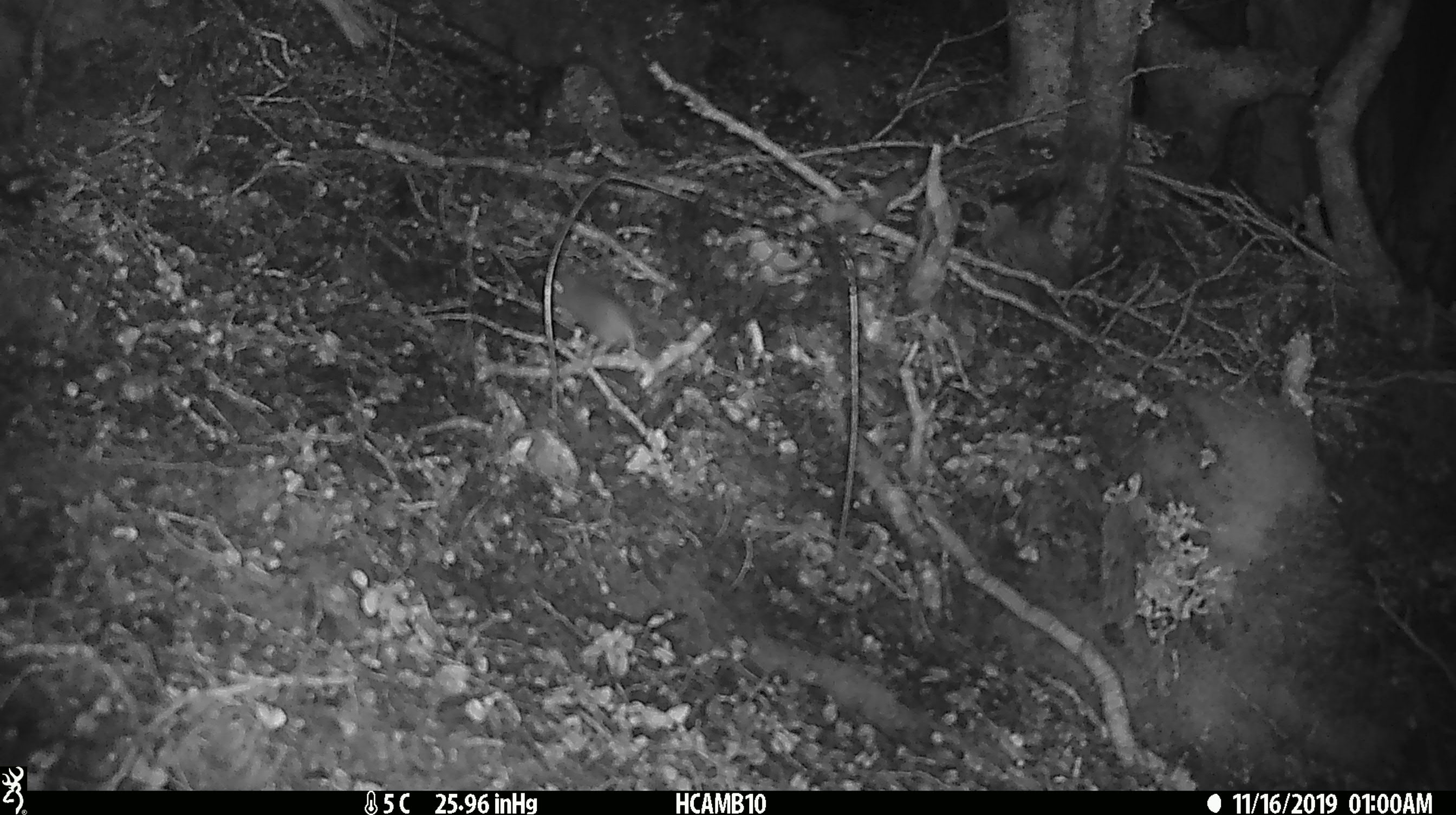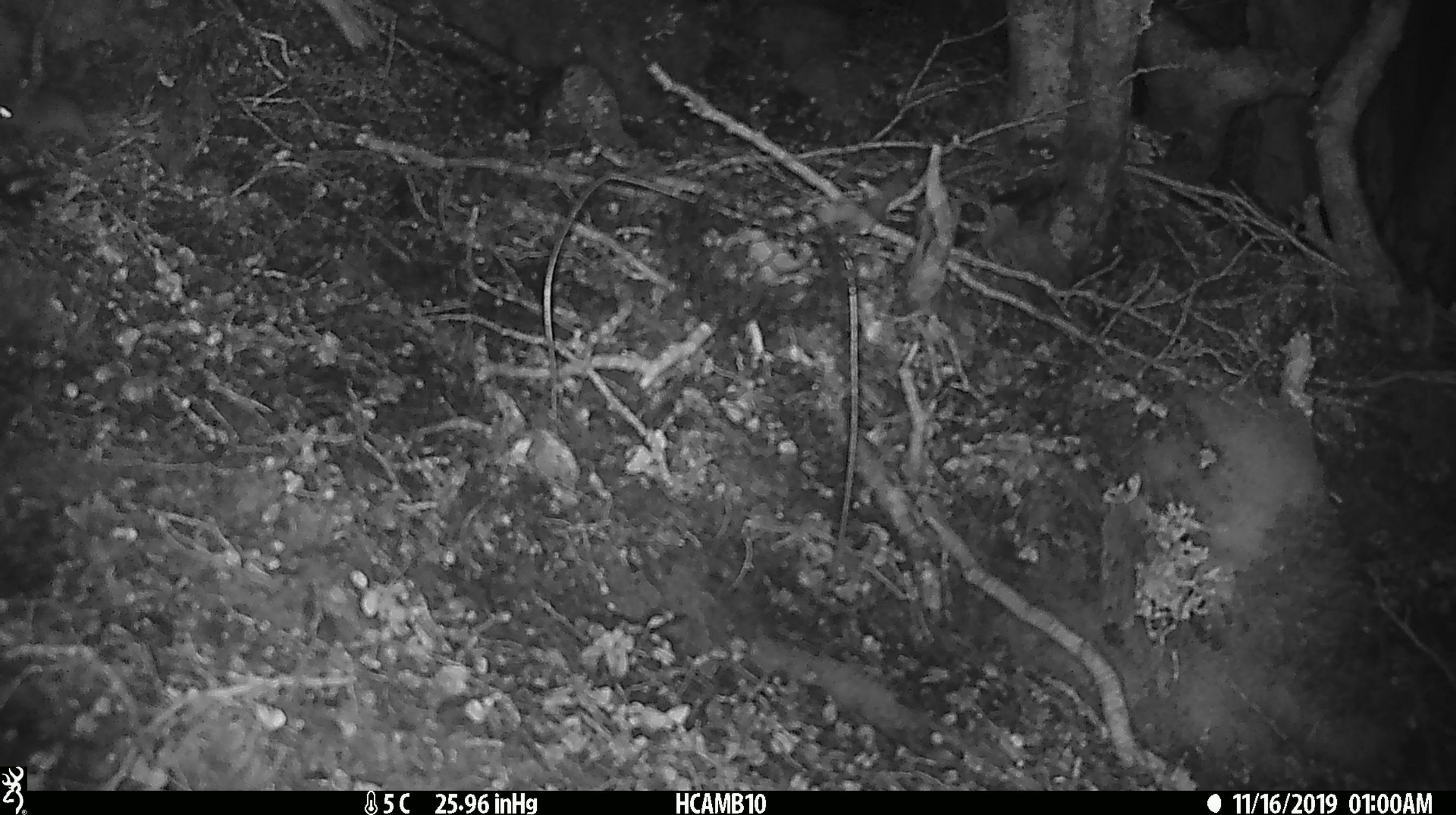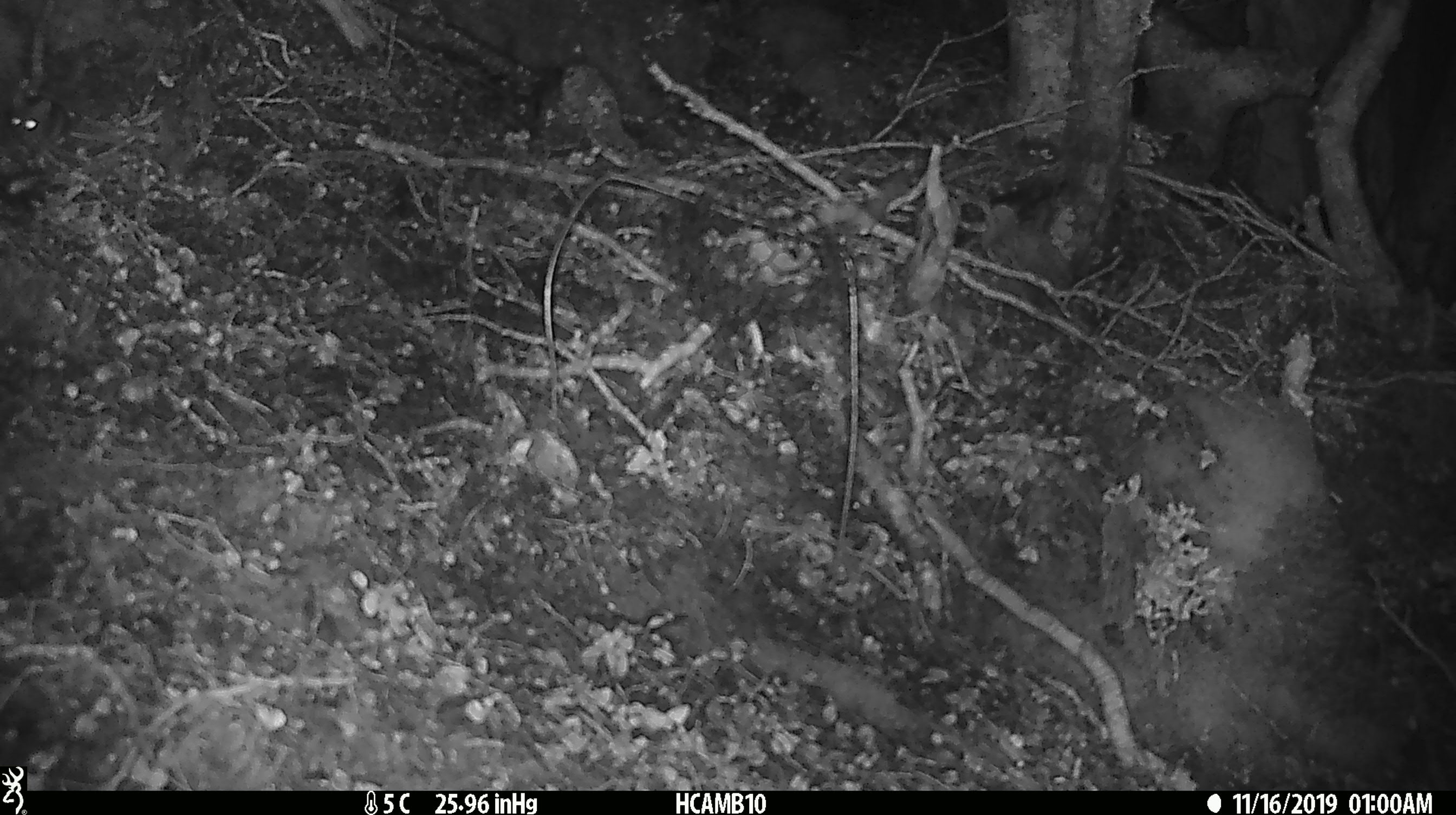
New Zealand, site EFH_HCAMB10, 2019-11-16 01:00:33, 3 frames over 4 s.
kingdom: Animalia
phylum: Chordata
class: Mammalia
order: Rodentia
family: Muridae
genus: Mus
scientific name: Mus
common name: mouse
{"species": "mouse (Mus)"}